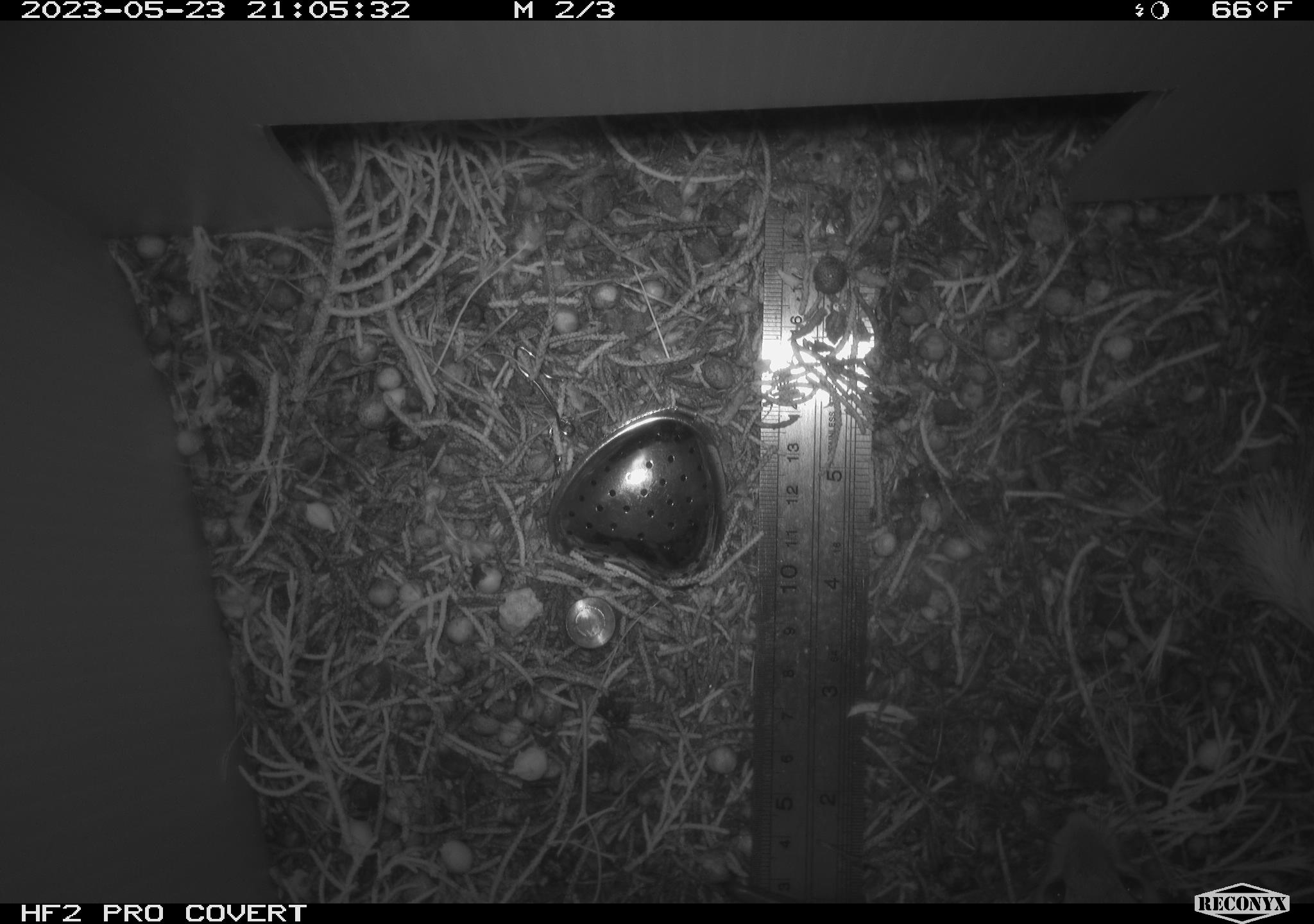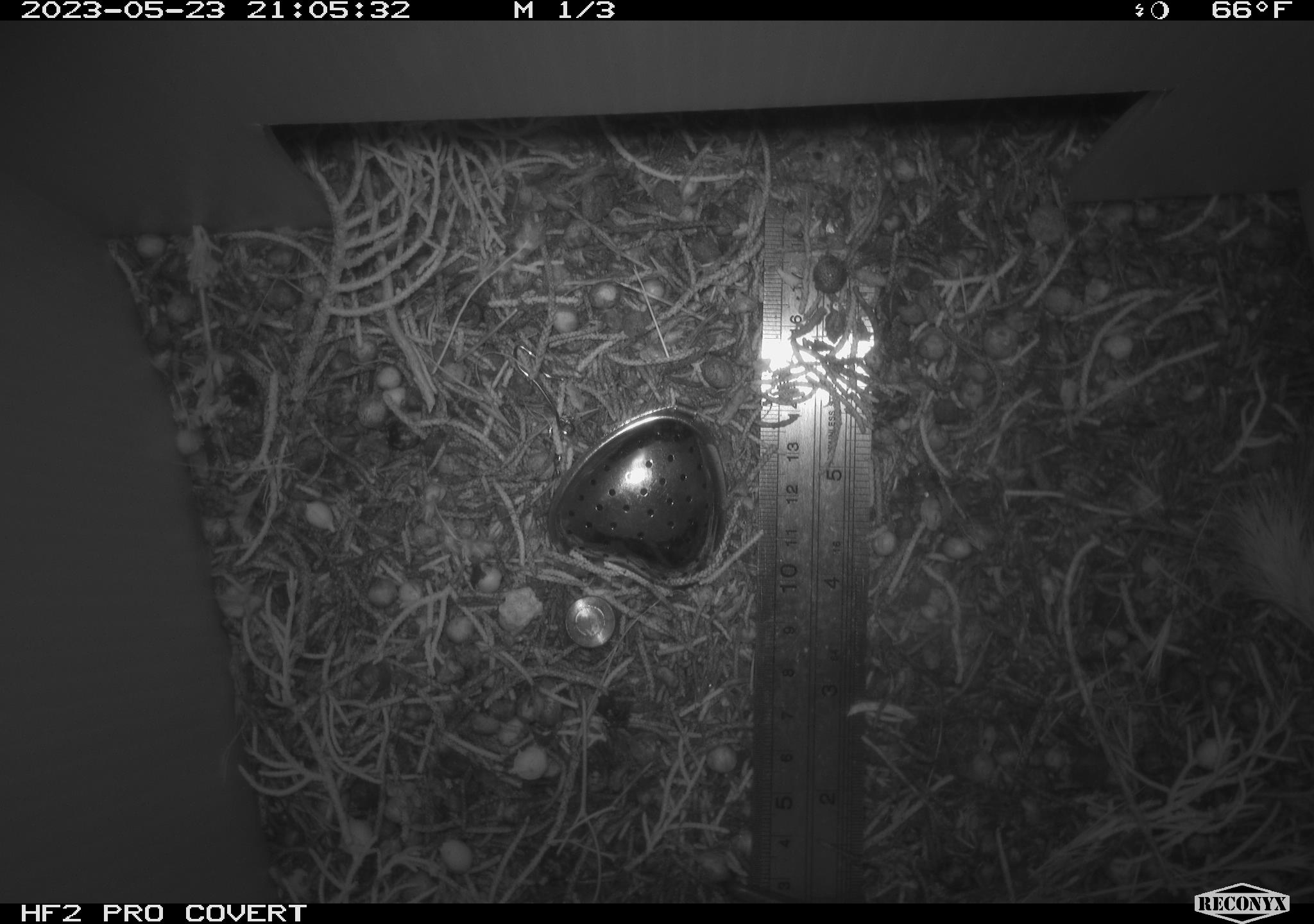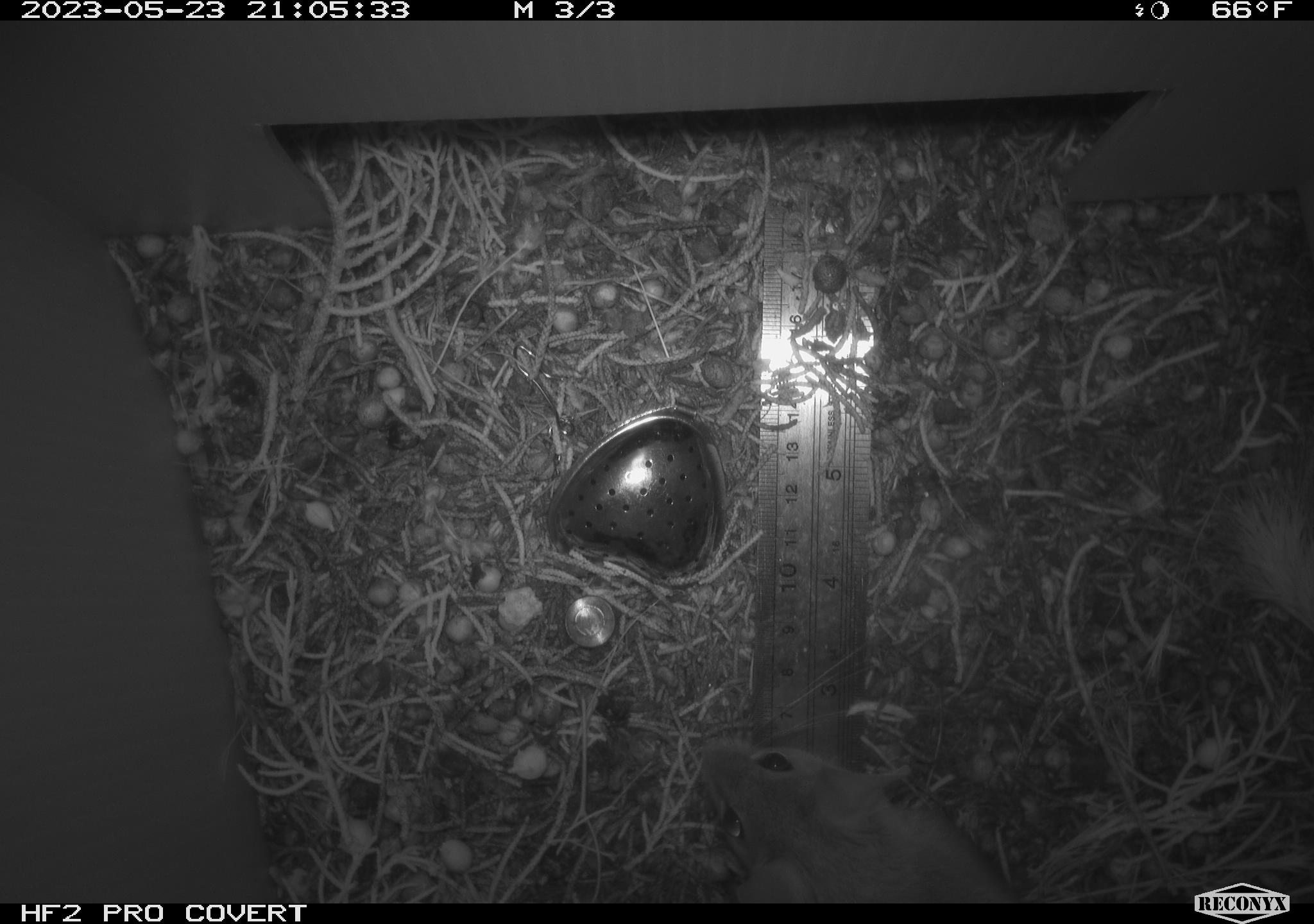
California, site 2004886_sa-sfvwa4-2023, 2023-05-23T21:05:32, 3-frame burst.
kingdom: Animalia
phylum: Chordata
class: Mammalia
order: Rodentia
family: Cricetidae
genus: Neotoma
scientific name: Neotoma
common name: pack rat or woodrat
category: neotoma species